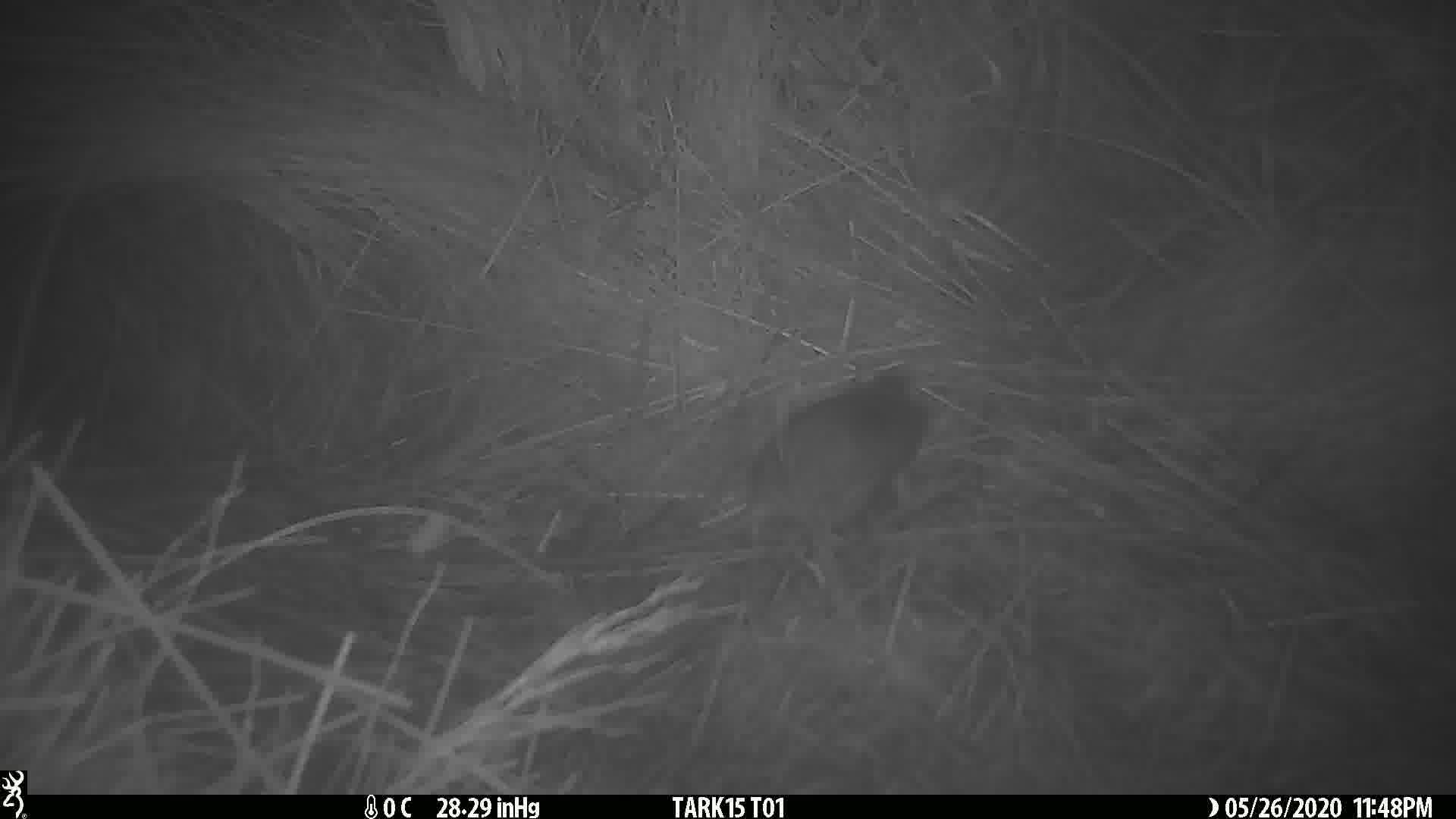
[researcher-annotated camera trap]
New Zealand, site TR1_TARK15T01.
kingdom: Animalia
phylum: Chordata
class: Mammalia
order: Rodentia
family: Muridae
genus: Rattus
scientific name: Rattus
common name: rat